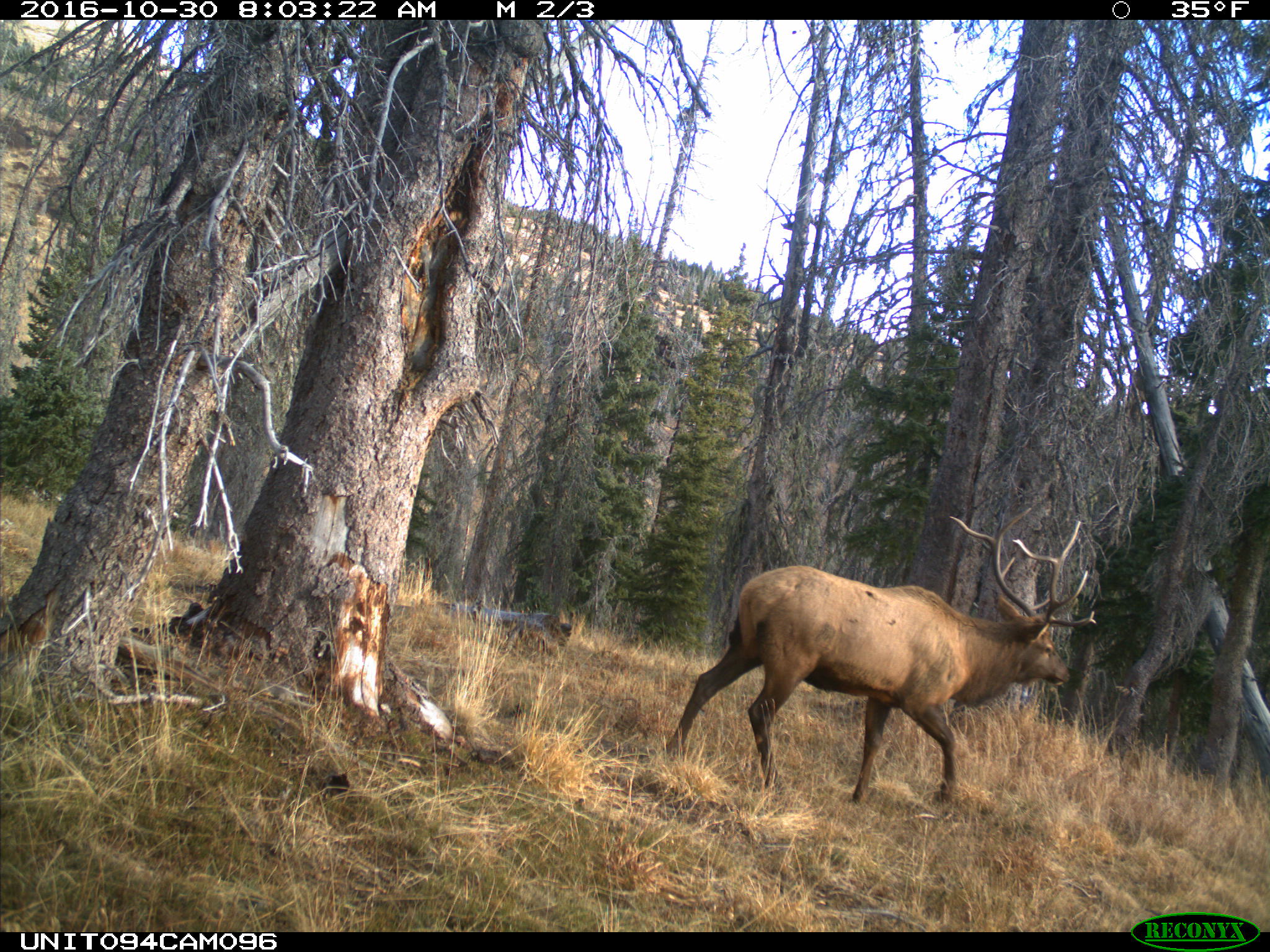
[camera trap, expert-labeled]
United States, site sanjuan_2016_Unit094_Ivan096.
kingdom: Animalia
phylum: Chordata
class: Mammalia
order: Artiodactyla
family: Cervidae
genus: Cervus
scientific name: Cervus elaphus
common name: red deer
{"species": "Cervus elaphus (red deer)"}